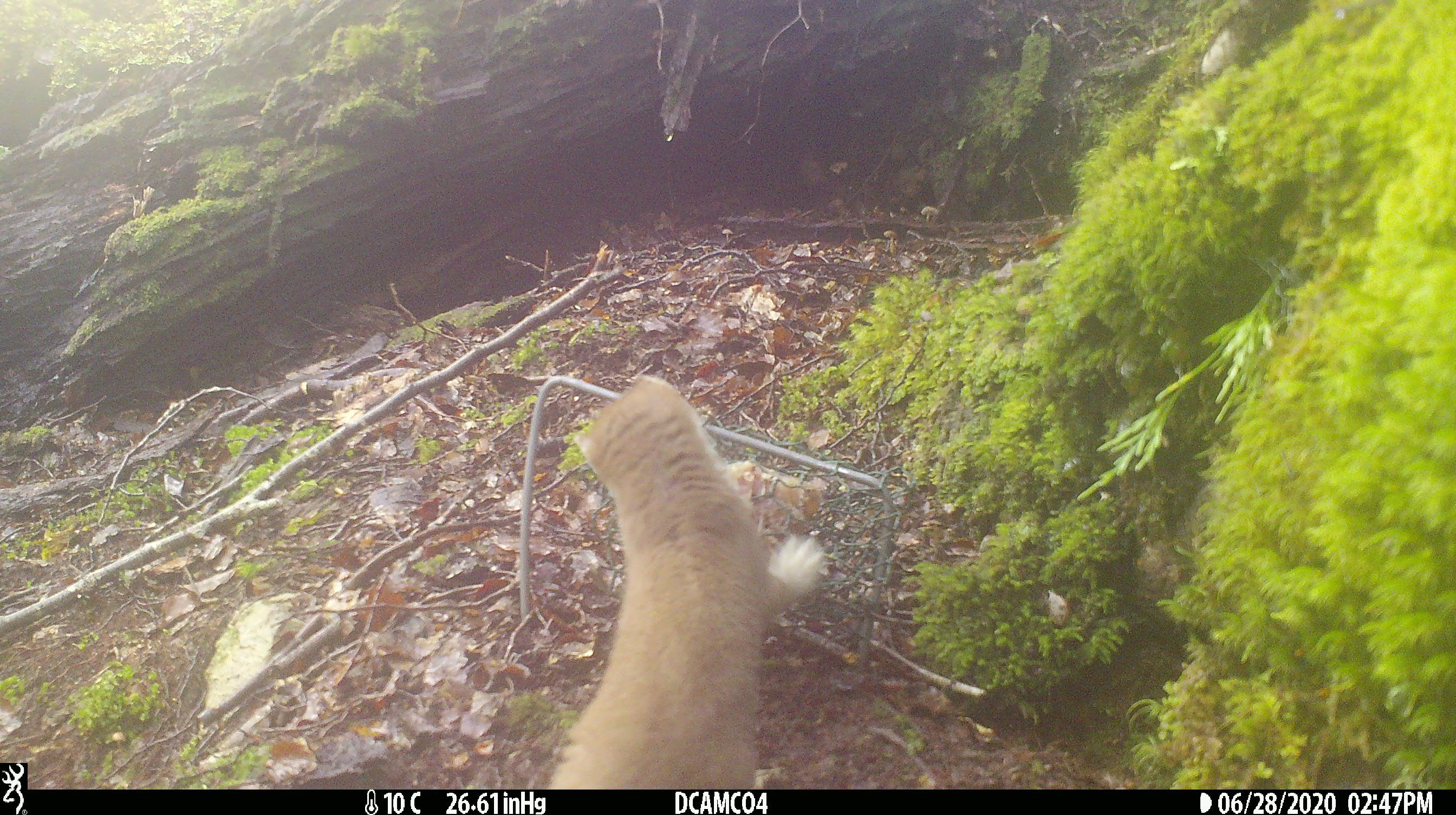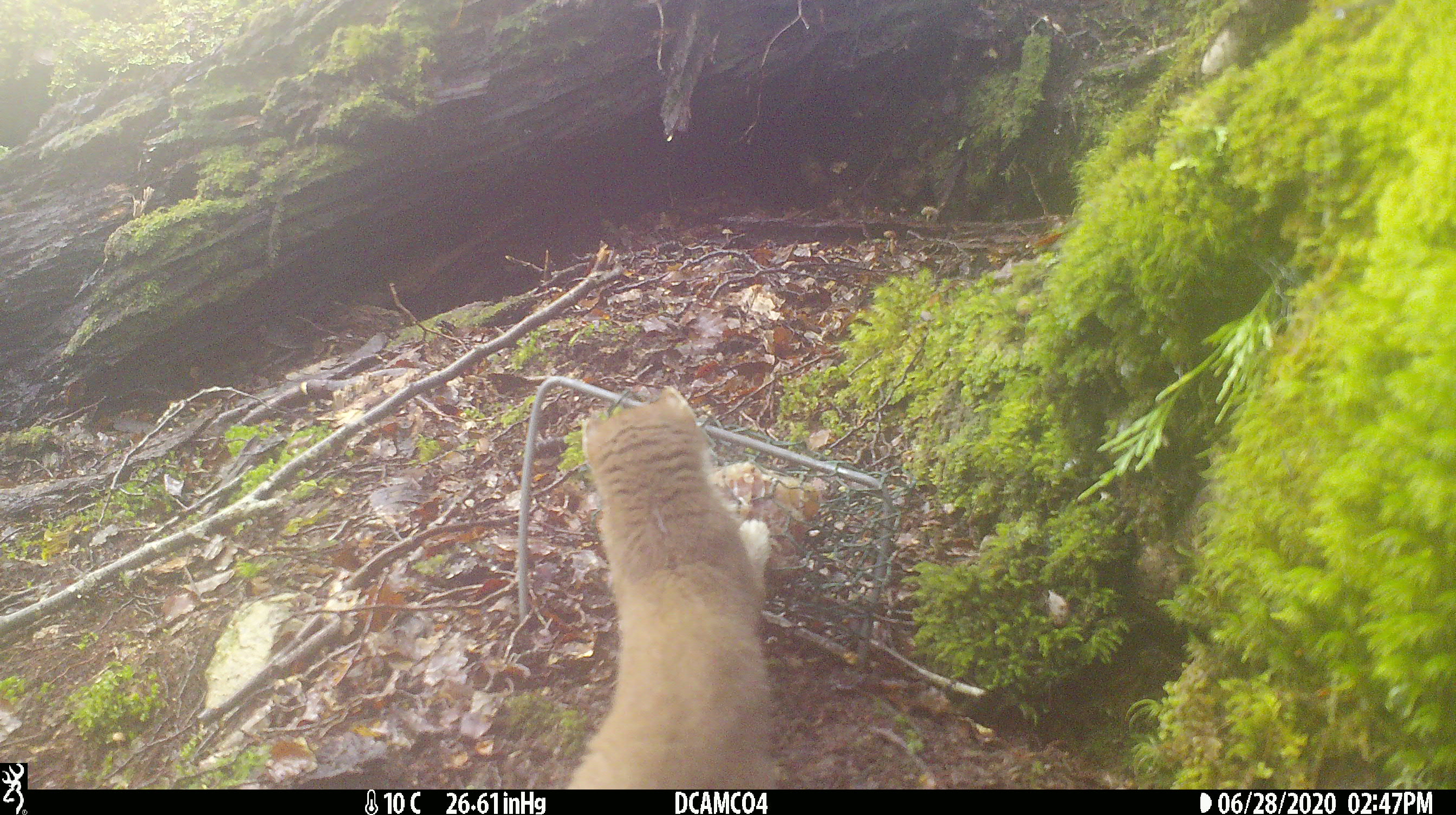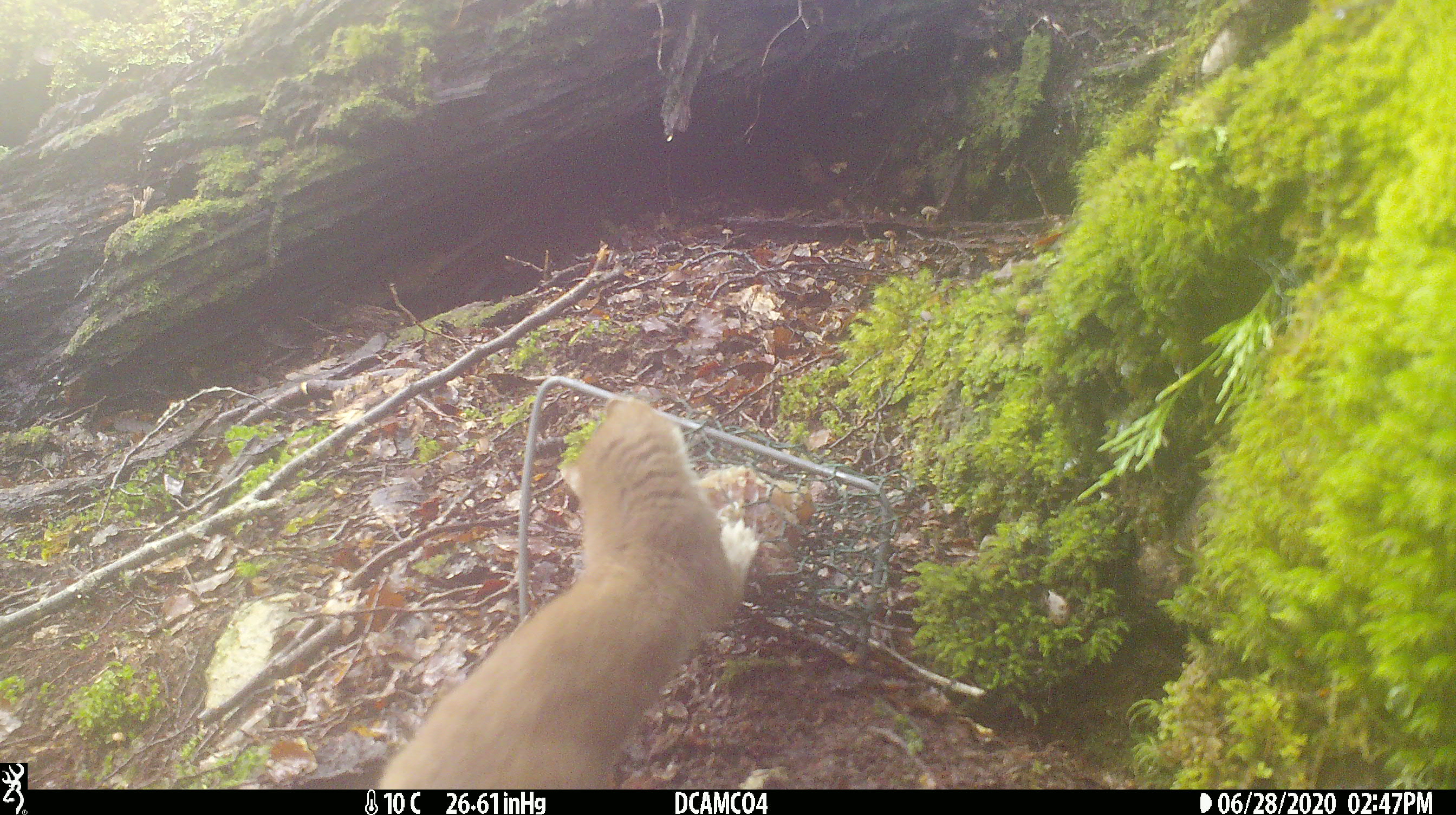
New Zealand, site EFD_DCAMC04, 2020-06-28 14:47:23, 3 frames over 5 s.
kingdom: Animalia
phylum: Chordata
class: Mammalia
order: Carnivora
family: Mustelidae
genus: Mustela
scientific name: Mustela erminea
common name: stoat